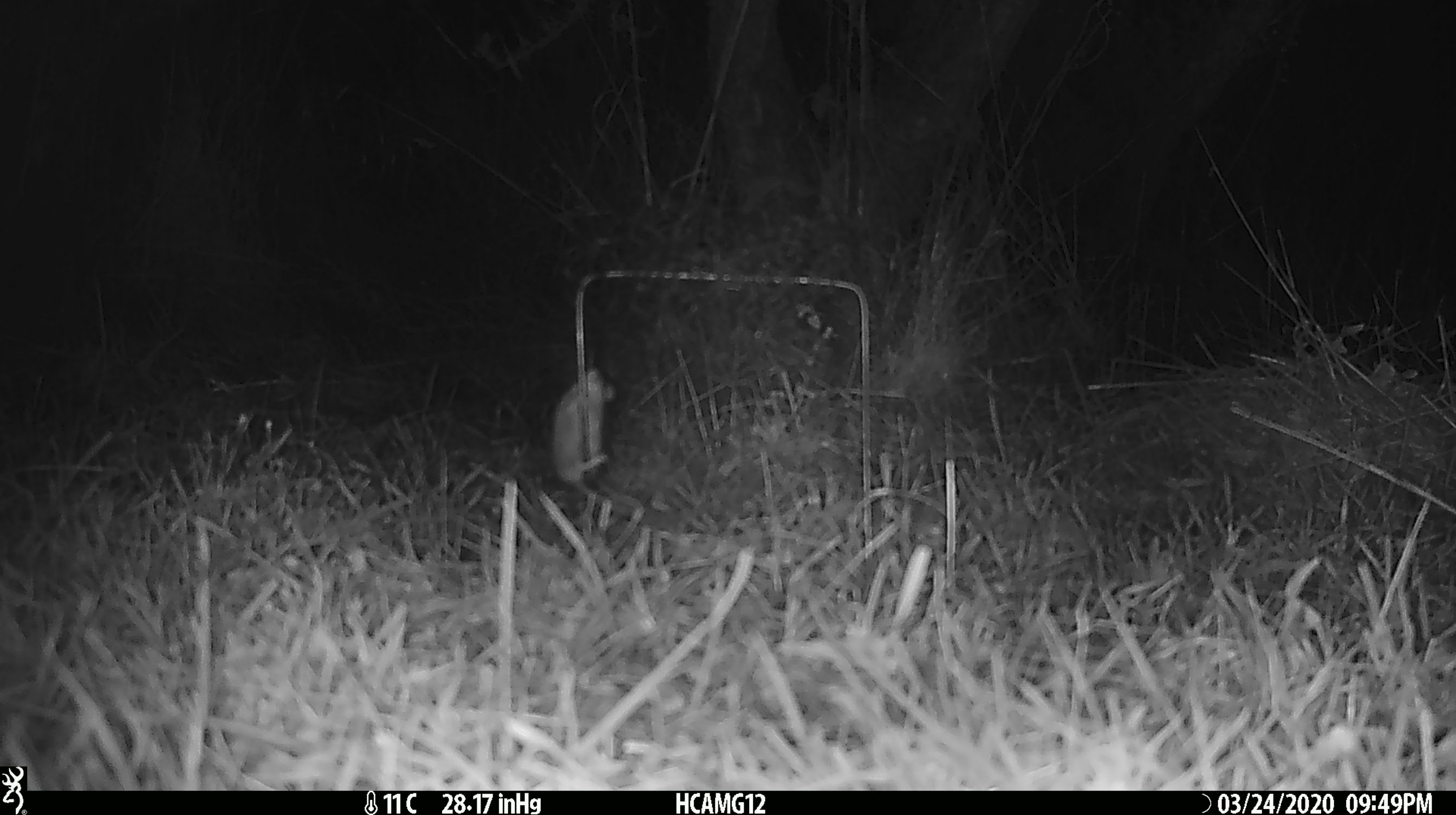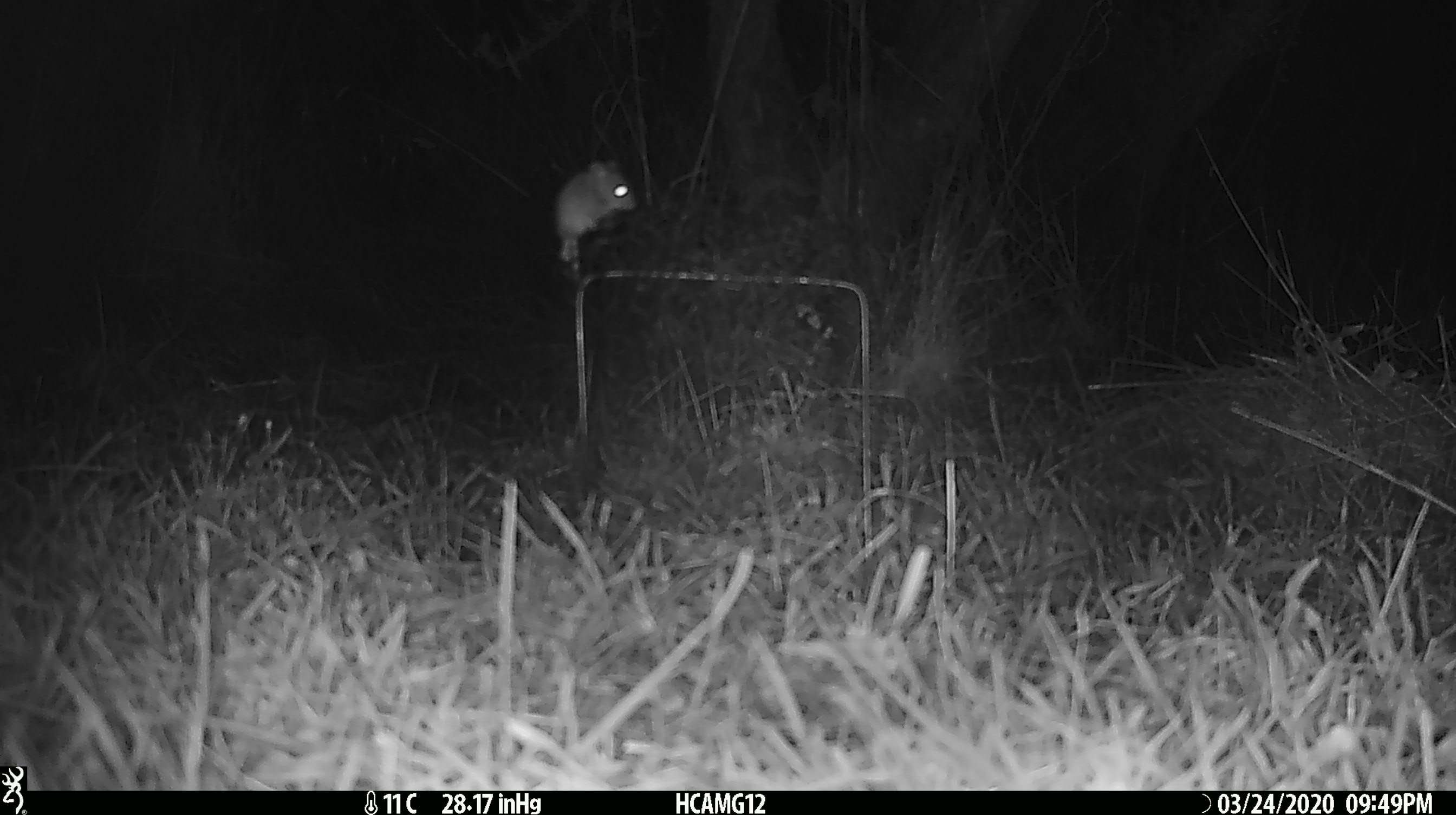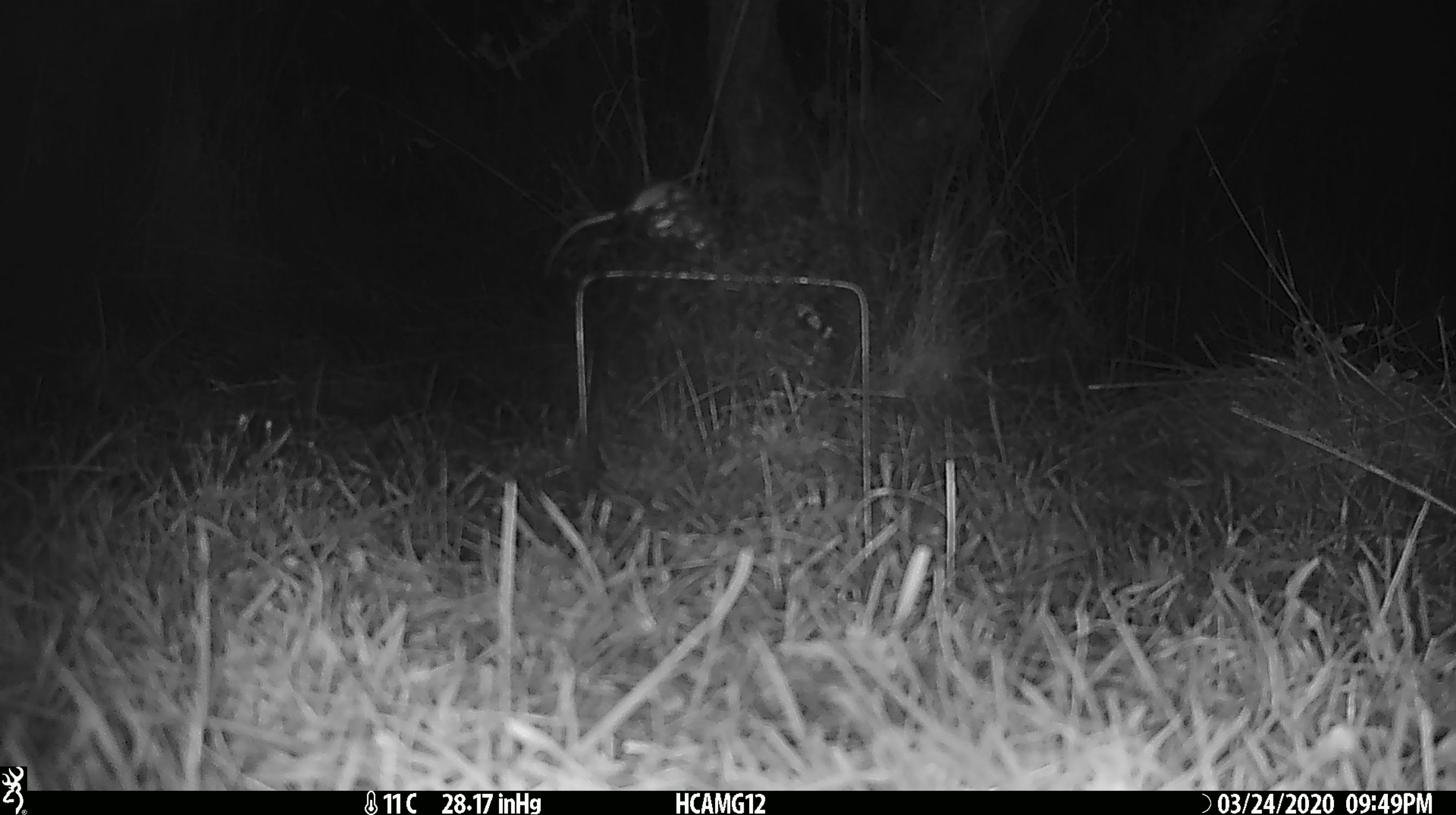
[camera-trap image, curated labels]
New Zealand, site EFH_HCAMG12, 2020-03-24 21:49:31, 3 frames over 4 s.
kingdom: Animalia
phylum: Chordata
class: Mammalia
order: Rodentia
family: Muridae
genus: Mus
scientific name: Mus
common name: mouse